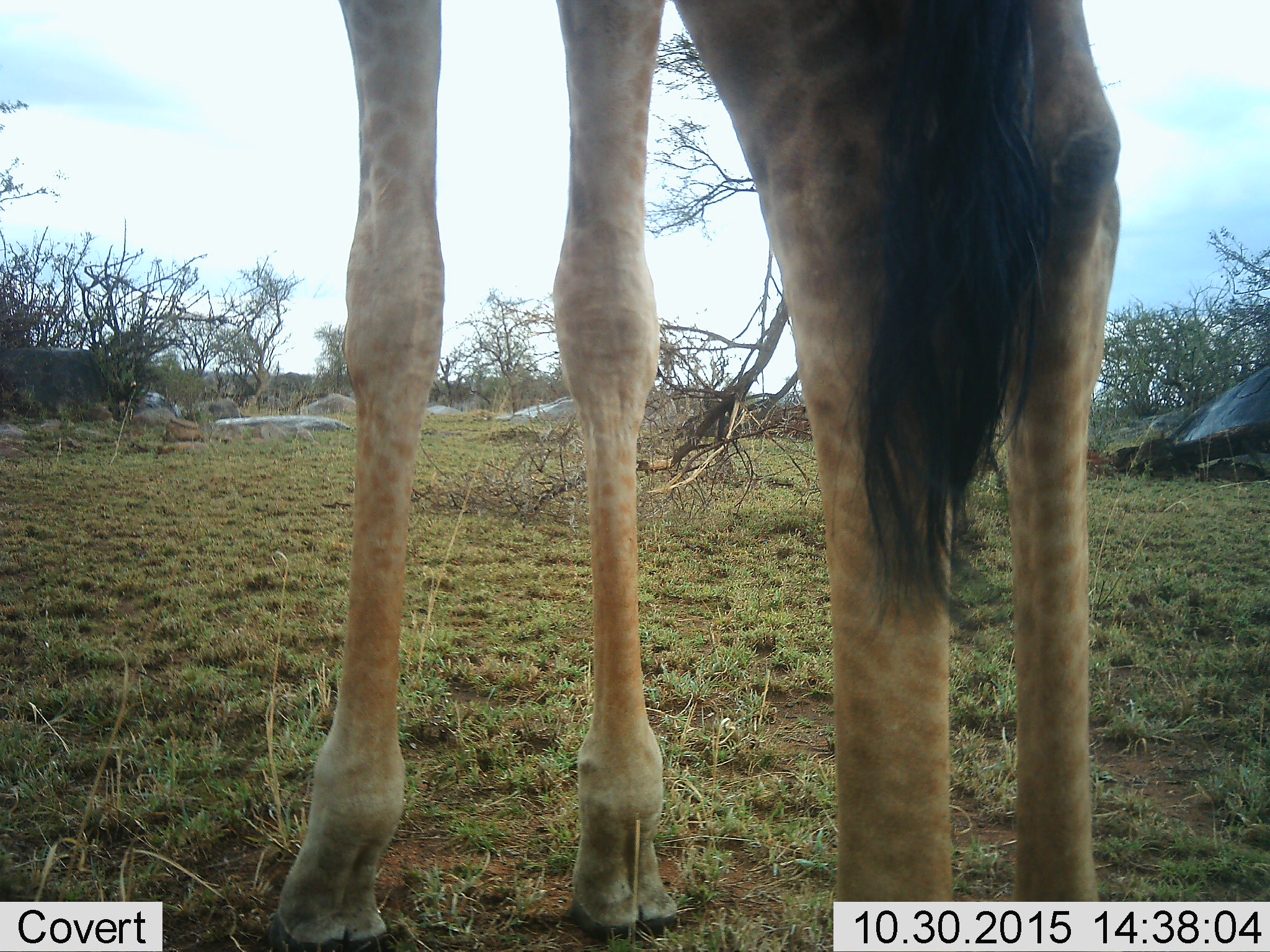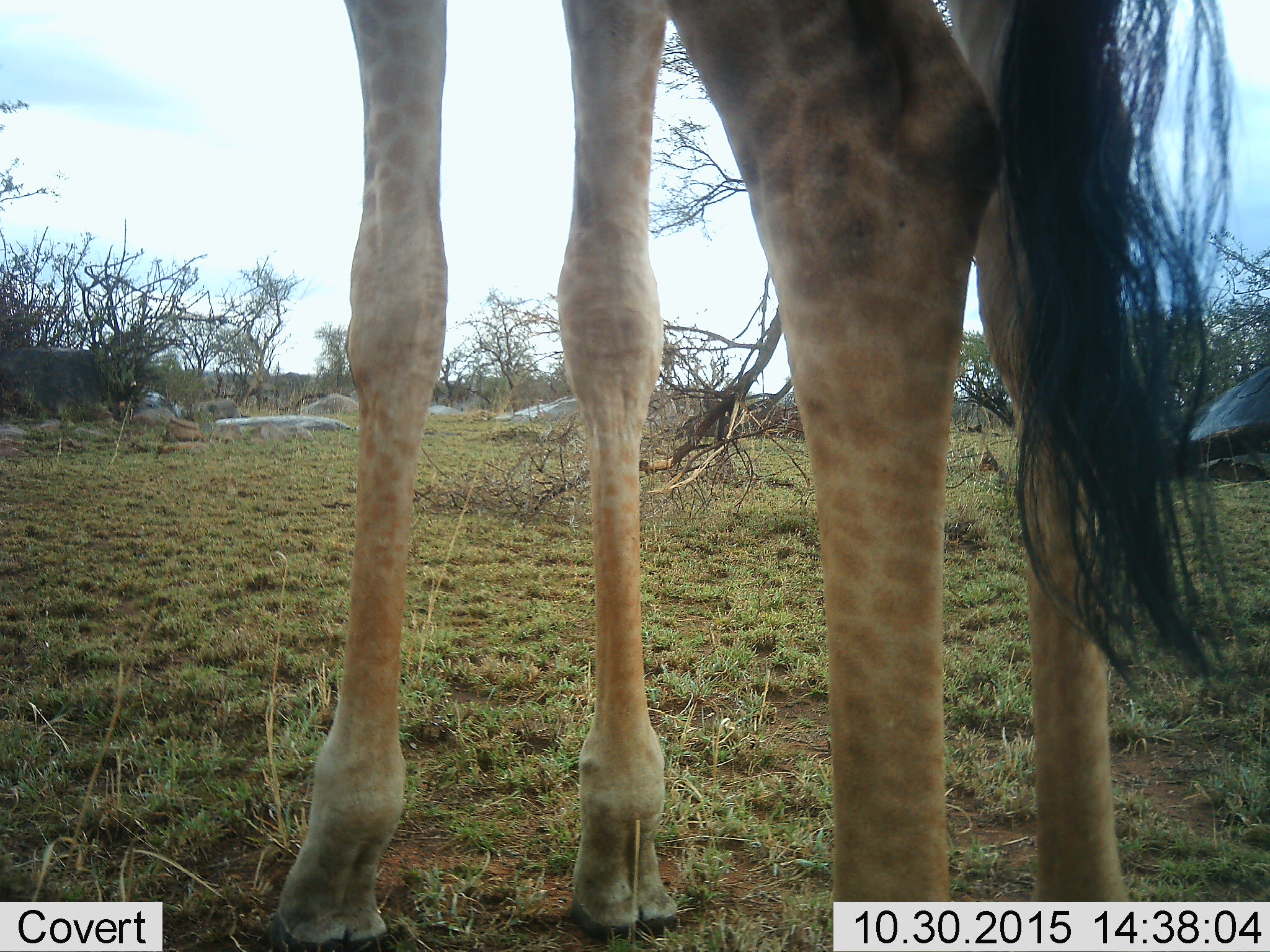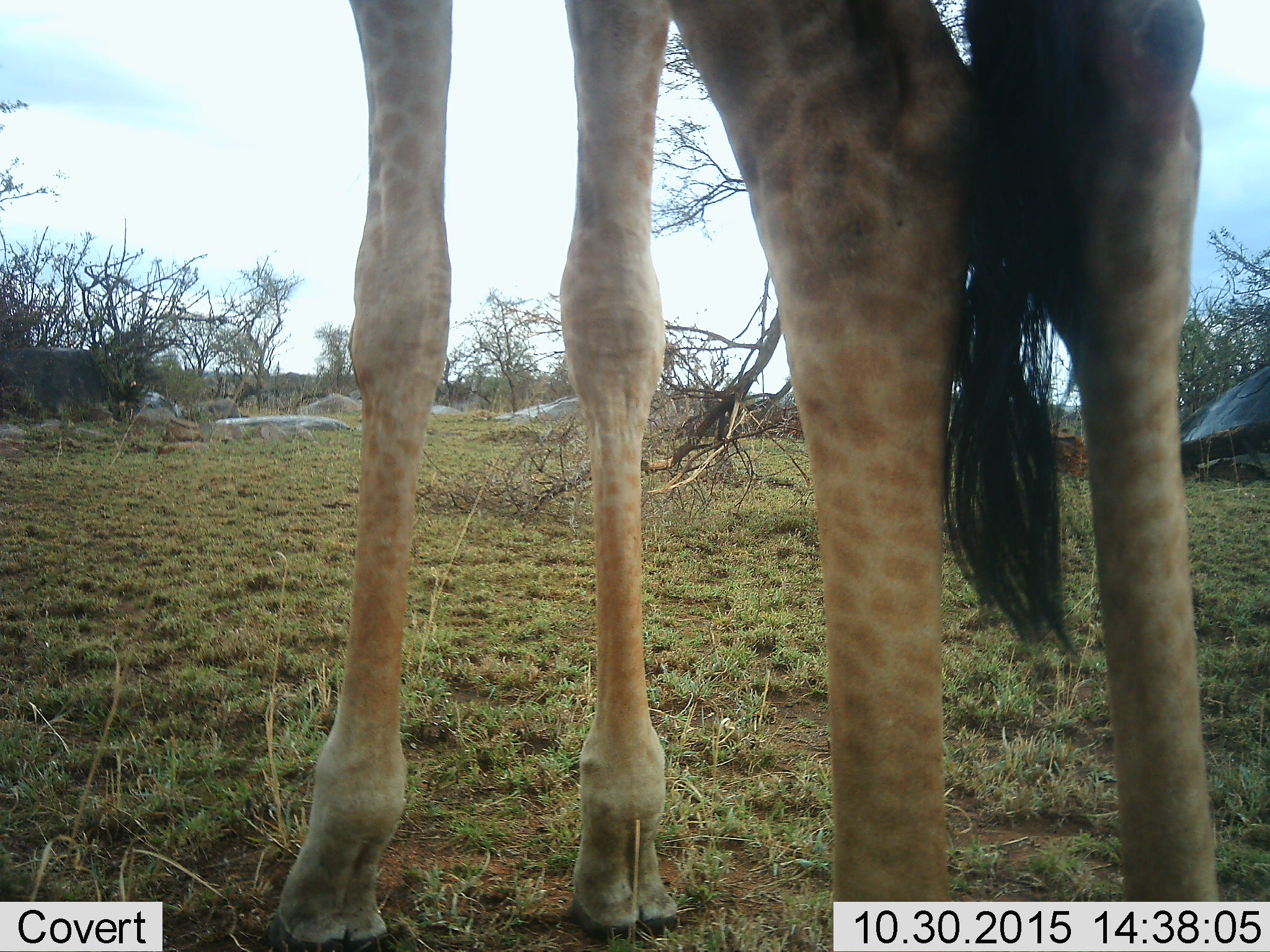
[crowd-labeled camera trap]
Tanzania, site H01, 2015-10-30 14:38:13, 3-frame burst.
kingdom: Animalia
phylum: Chordata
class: Mammalia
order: Artiodactyla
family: Giraffidae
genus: Giraffa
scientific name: Giraffa camelopardalis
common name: giraffe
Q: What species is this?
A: Giraffe (Giraffa camelopardalis).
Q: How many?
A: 1.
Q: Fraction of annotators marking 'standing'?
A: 90%.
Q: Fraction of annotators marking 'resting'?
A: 20%.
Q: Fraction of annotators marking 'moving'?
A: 0%.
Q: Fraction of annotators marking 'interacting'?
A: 0%.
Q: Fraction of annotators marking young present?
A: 0%.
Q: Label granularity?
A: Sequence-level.